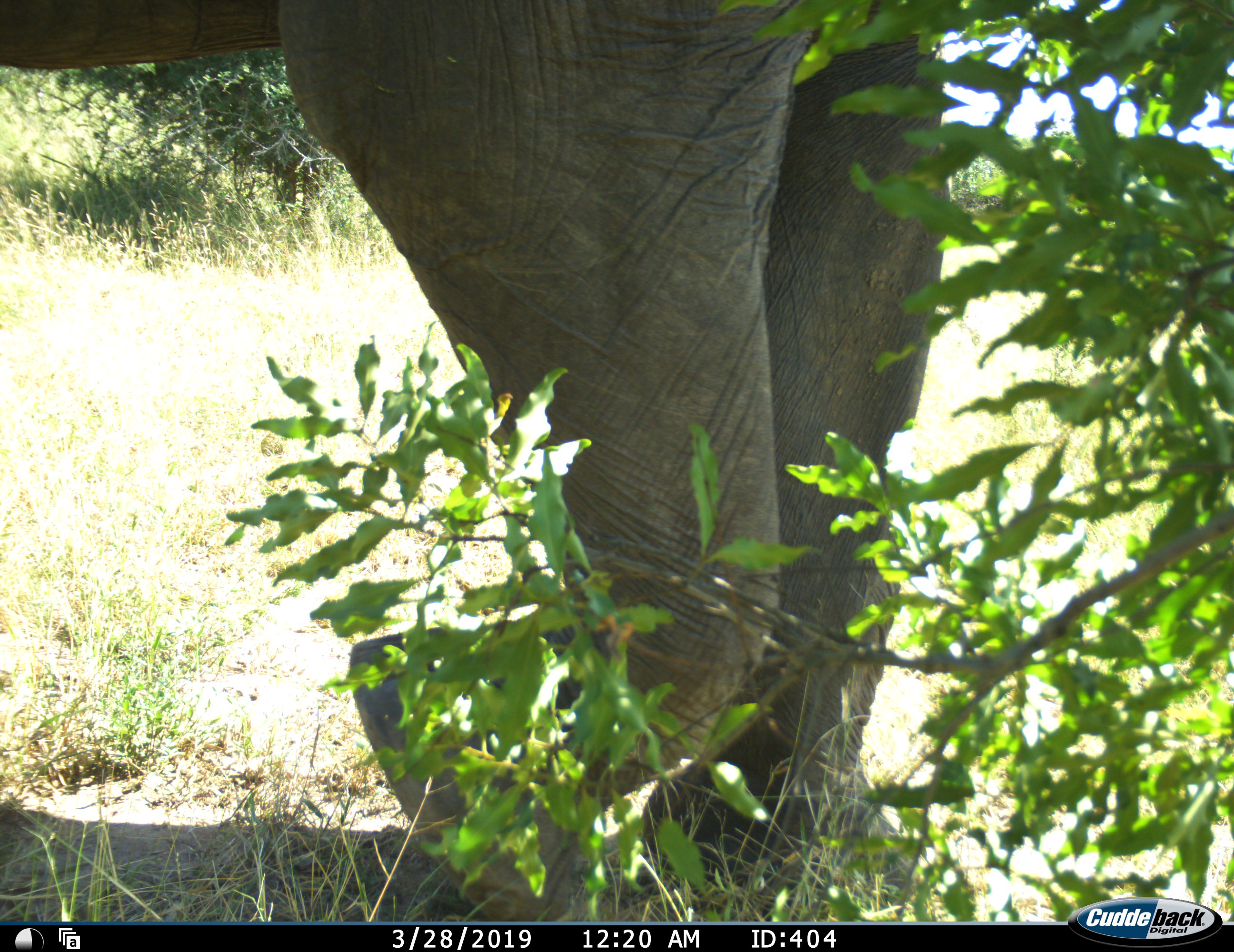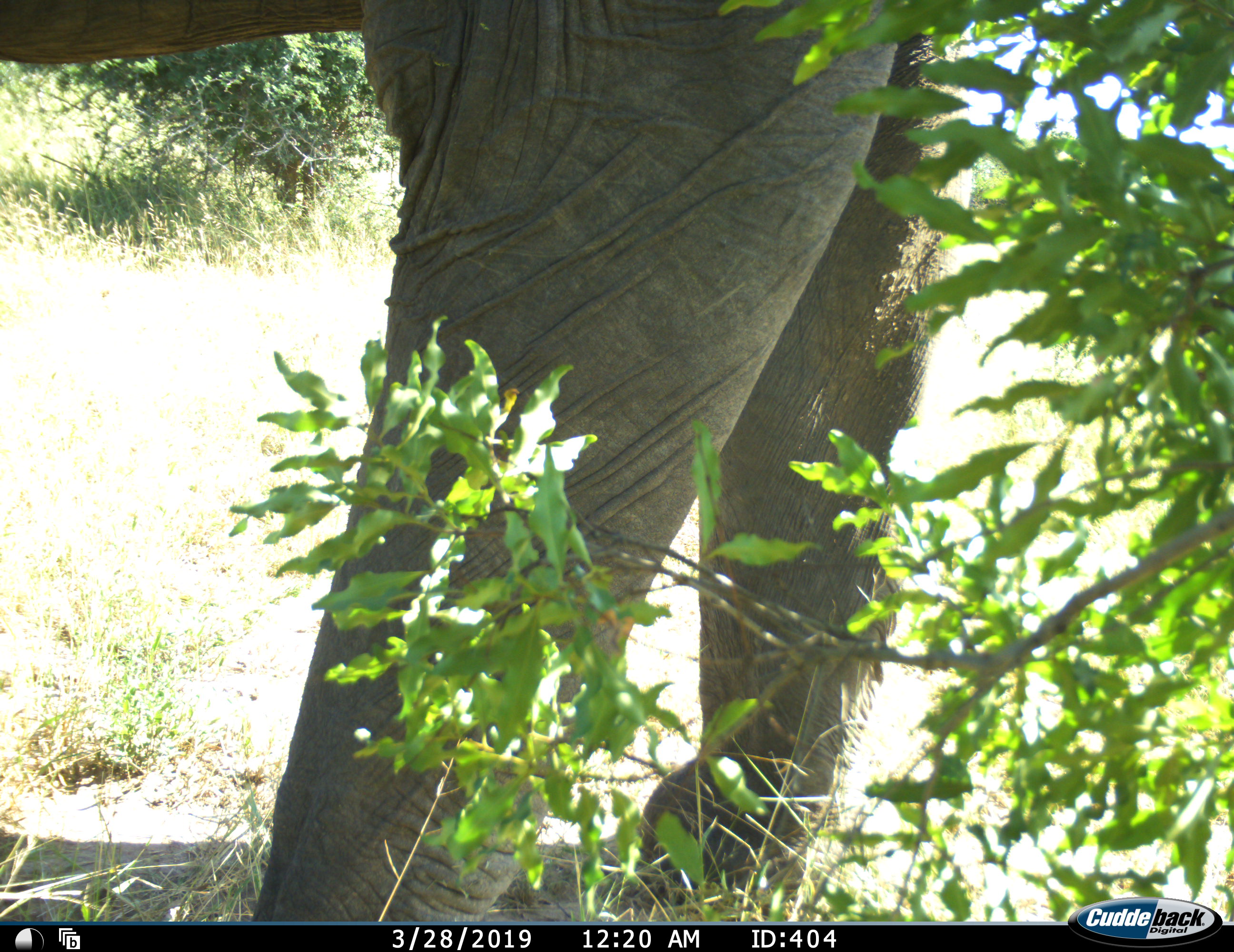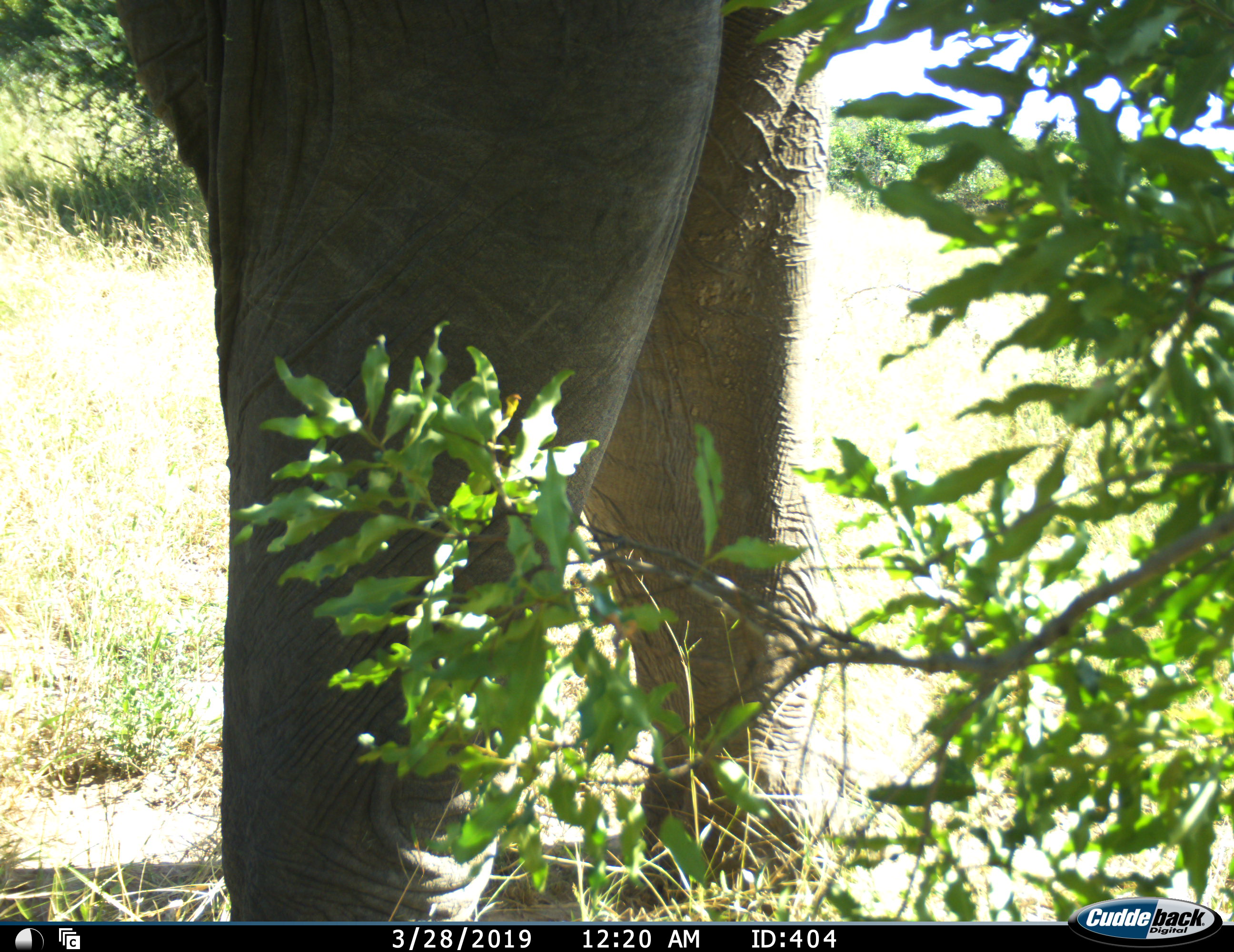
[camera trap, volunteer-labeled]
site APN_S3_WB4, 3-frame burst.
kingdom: Animalia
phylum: Chordata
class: Mammalia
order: Proboscidea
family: Elephantidae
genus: Loxodonta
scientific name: Loxodonta africana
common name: african bush elephant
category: elephant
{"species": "elephant (african bush elephant) (Loxodonta africana)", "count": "1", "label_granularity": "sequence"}